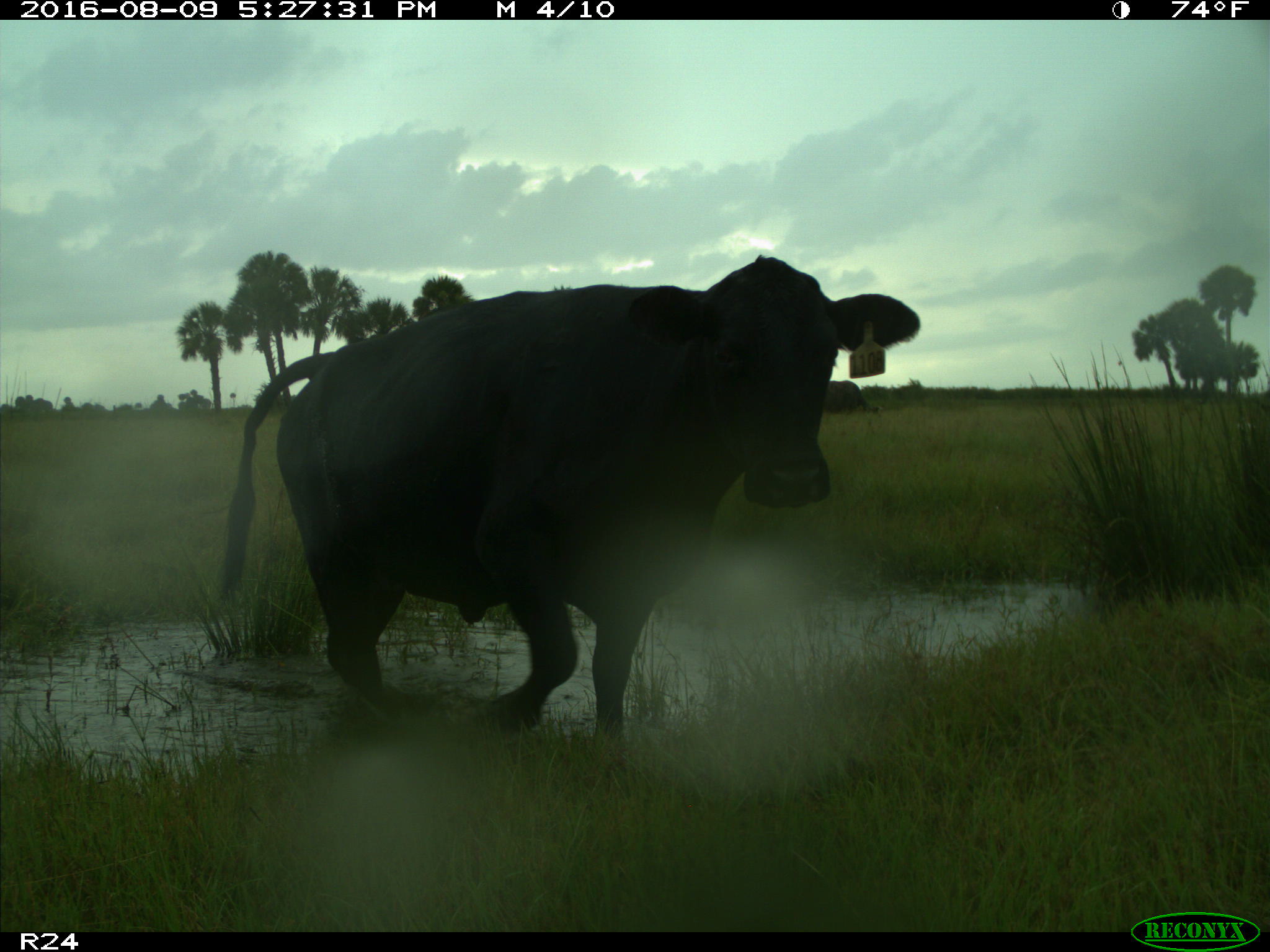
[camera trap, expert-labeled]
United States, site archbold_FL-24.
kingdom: Animalia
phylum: Chordata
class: Mammalia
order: Artiodactyla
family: Bovidae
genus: Bos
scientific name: Bos taurus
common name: domestic cow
Bos taurus (domestic cow).